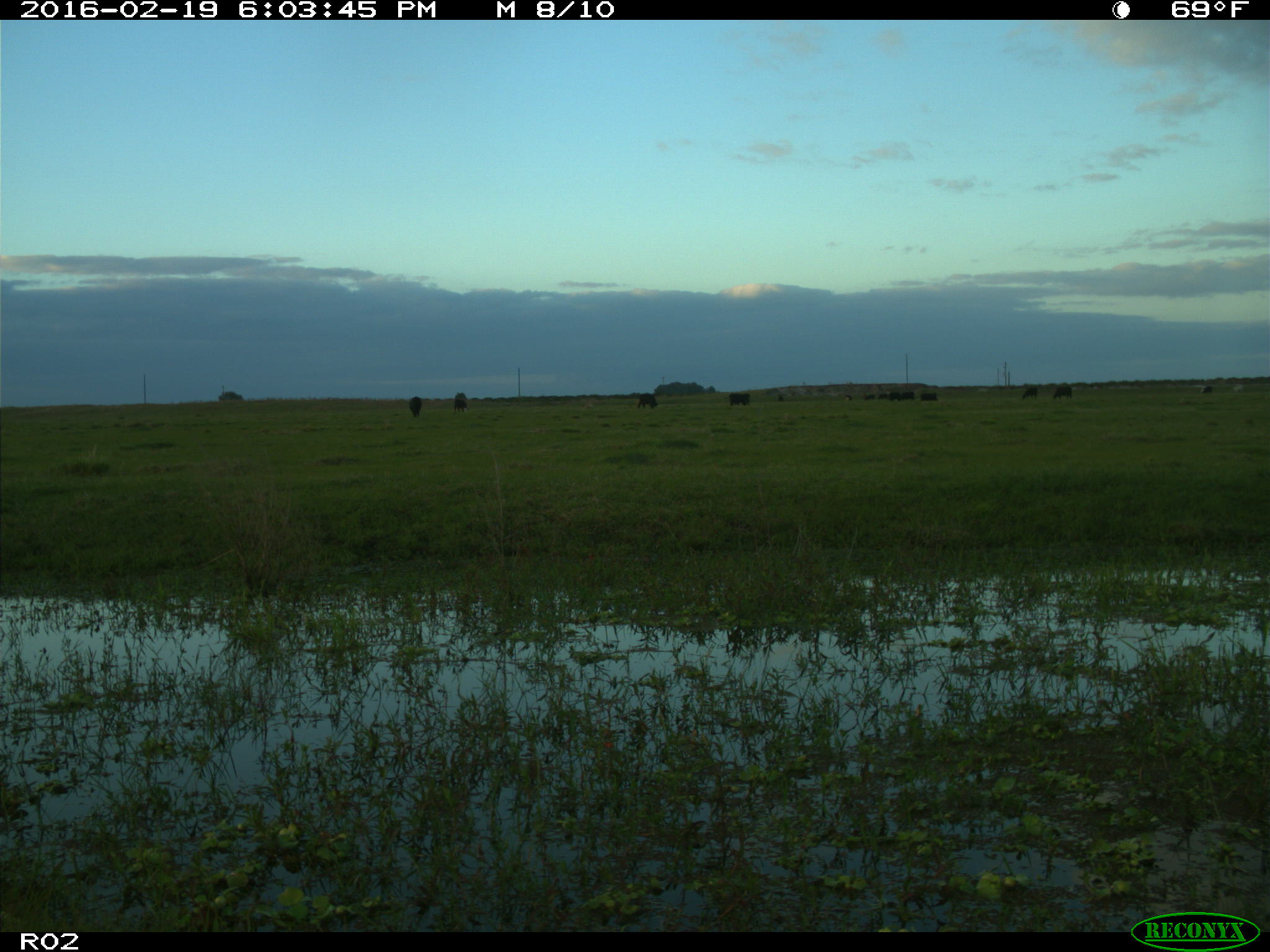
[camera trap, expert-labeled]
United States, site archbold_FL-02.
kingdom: Animalia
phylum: Chordata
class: Mammalia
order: Artiodactyla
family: Bovidae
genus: Bos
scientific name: Bos taurus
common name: domestic cow